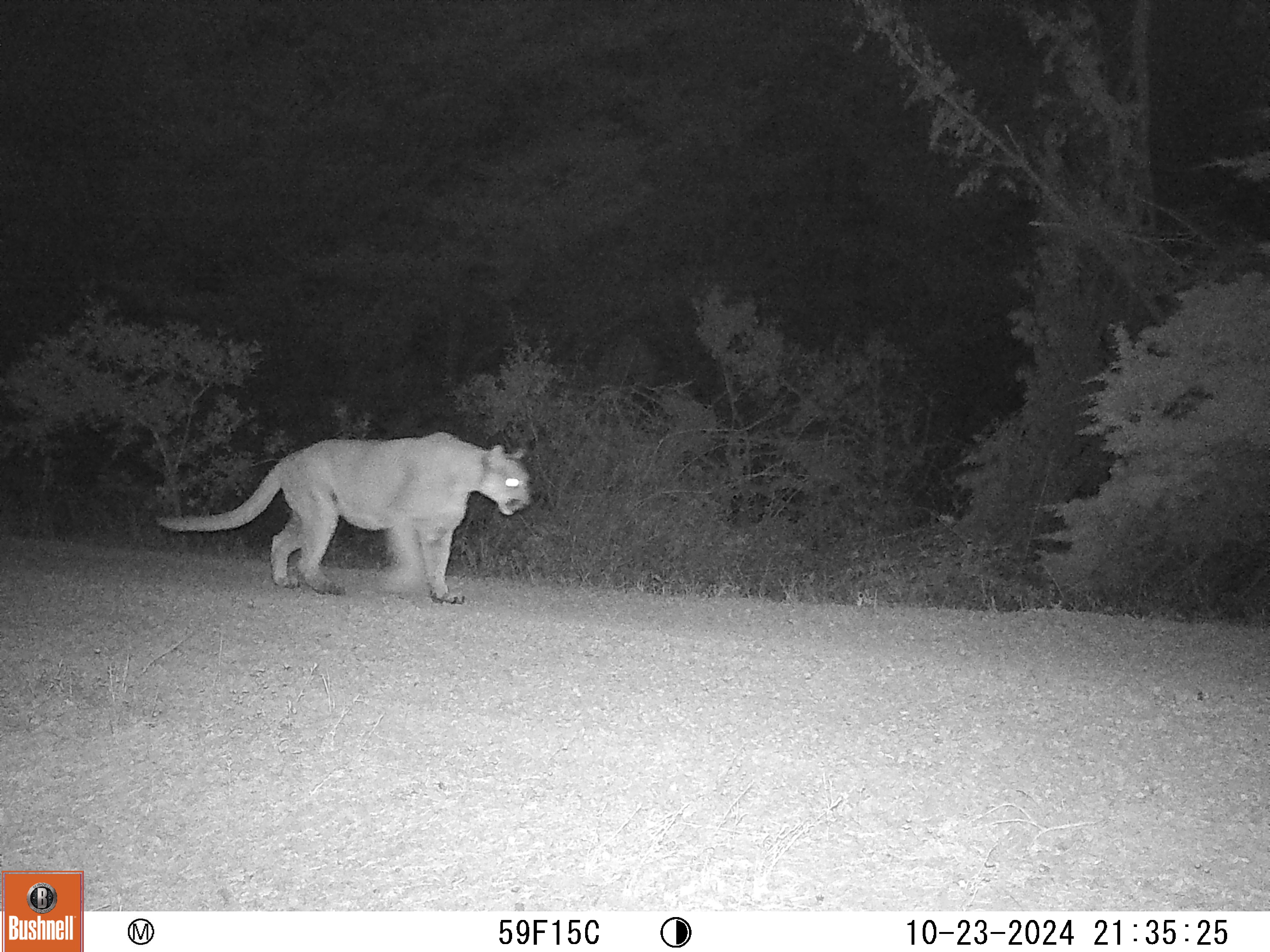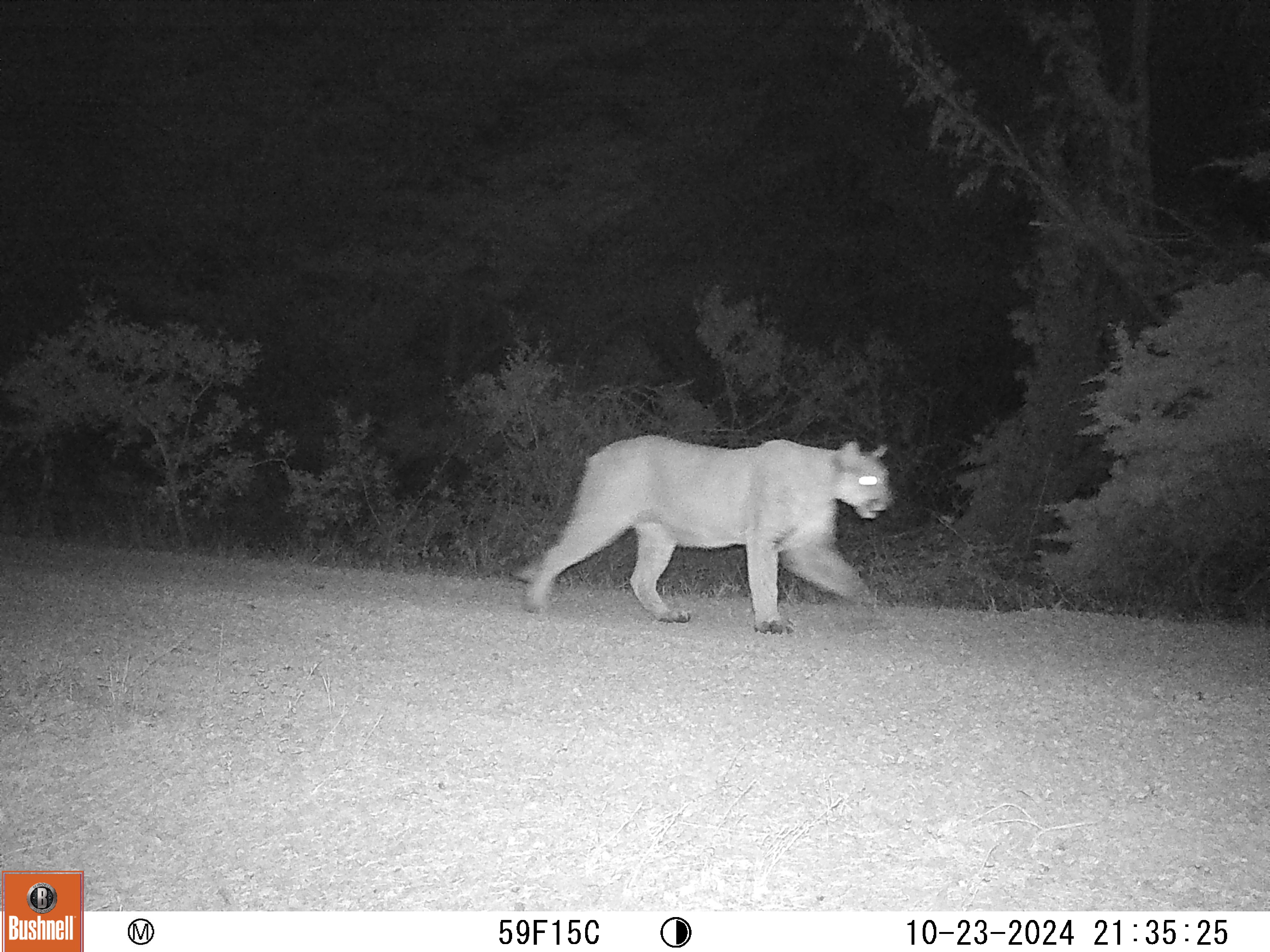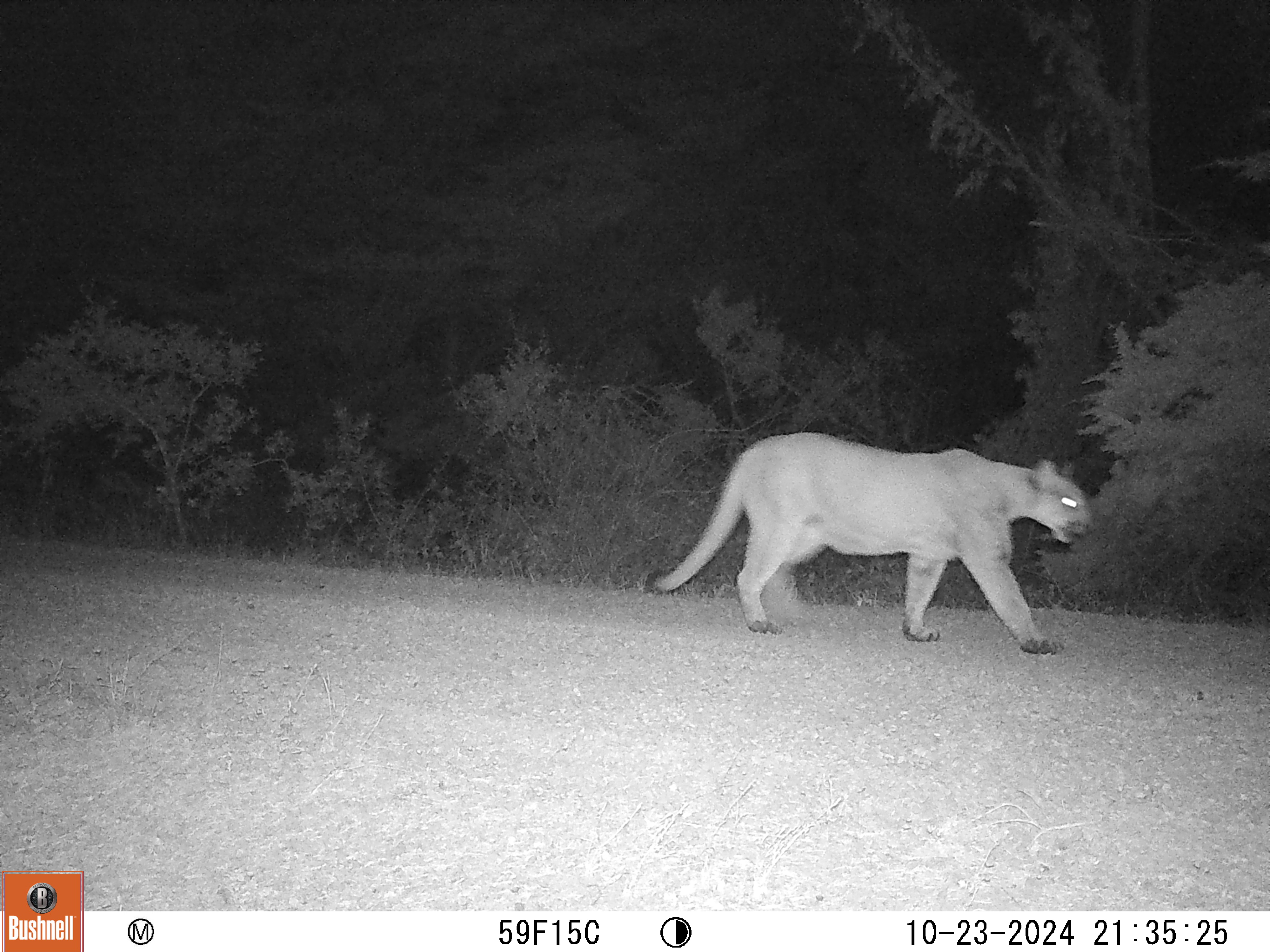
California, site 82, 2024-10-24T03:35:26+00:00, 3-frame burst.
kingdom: Animalia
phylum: Chordata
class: Mammalia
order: Carnivora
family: Felidae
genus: Puma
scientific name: Puma concolor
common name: puma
Puma (Puma concolor).